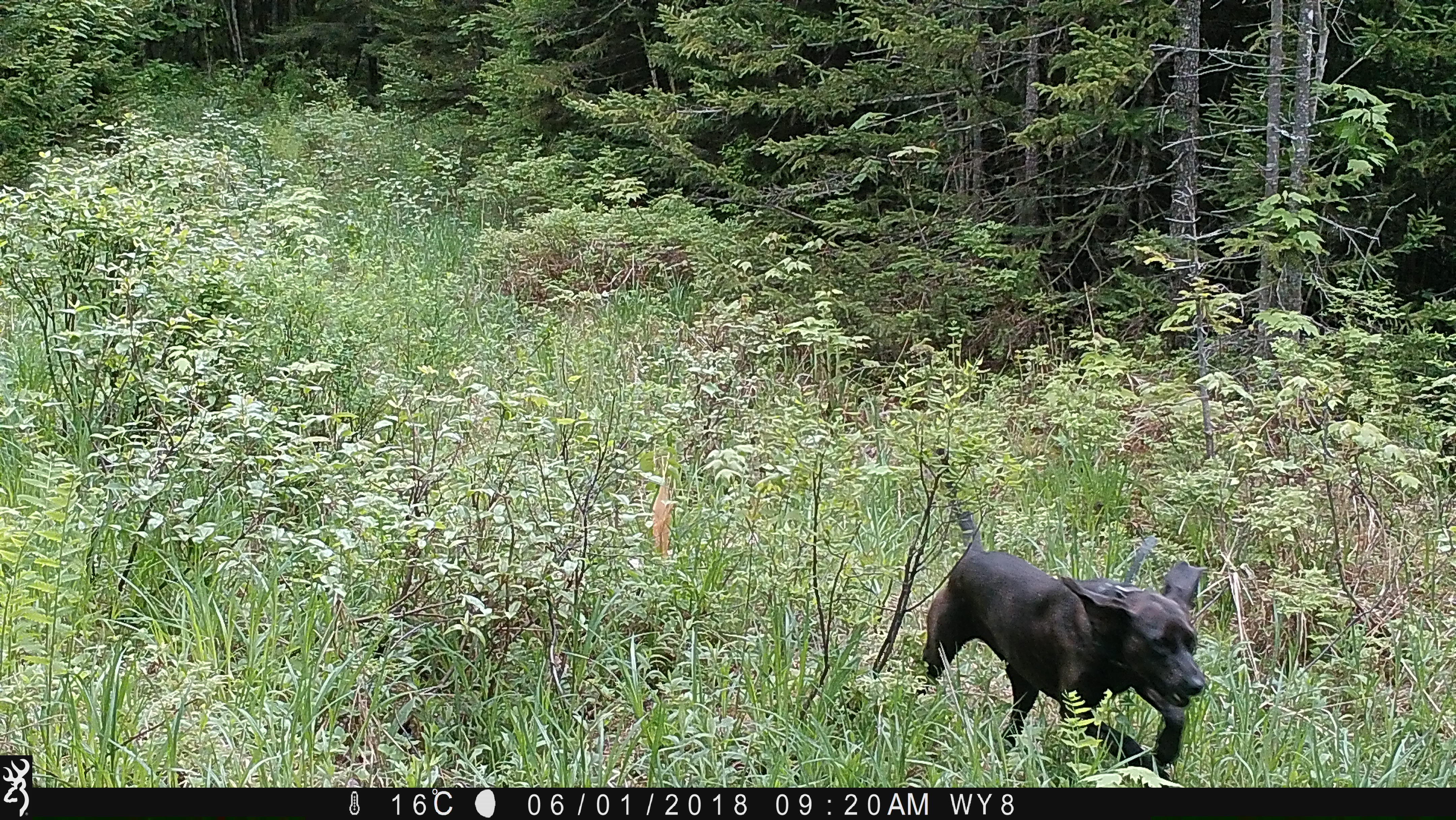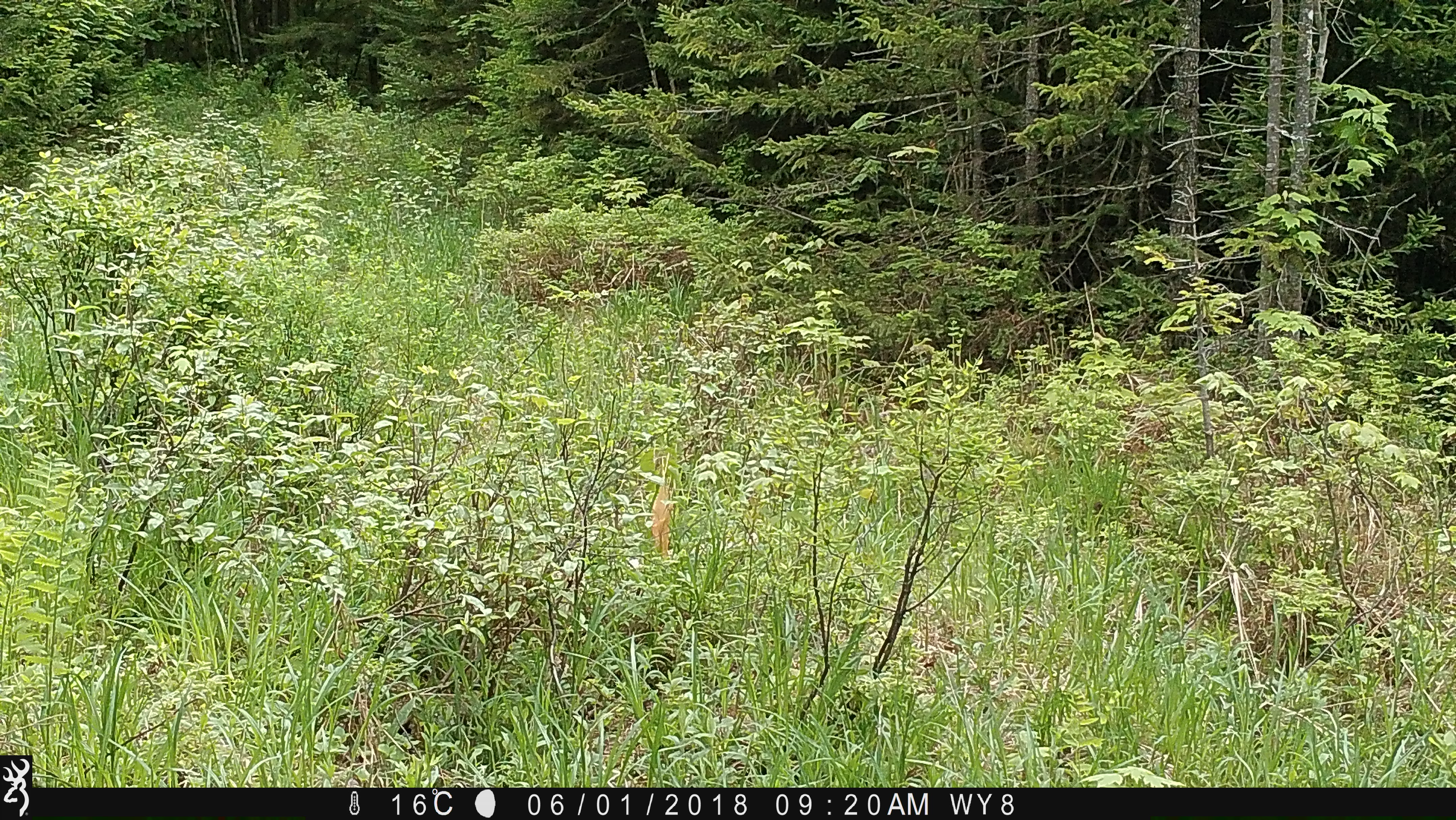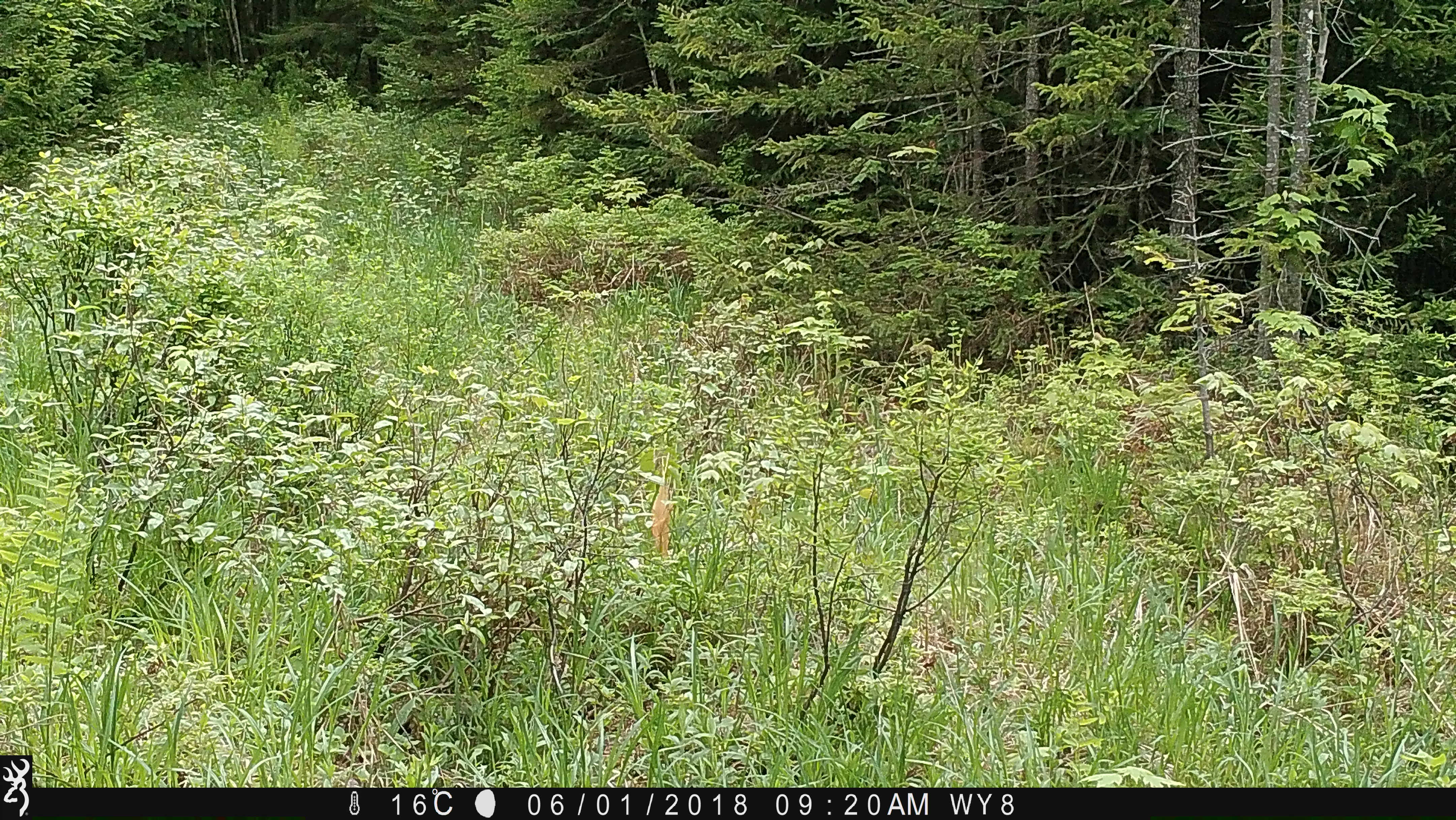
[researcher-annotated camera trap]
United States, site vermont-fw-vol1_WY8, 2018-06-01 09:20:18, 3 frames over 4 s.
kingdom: Animalia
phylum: Chordata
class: Mammalia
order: Carnivora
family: Canidae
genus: Canis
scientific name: Canis familiaris familiaris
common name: domestic dog